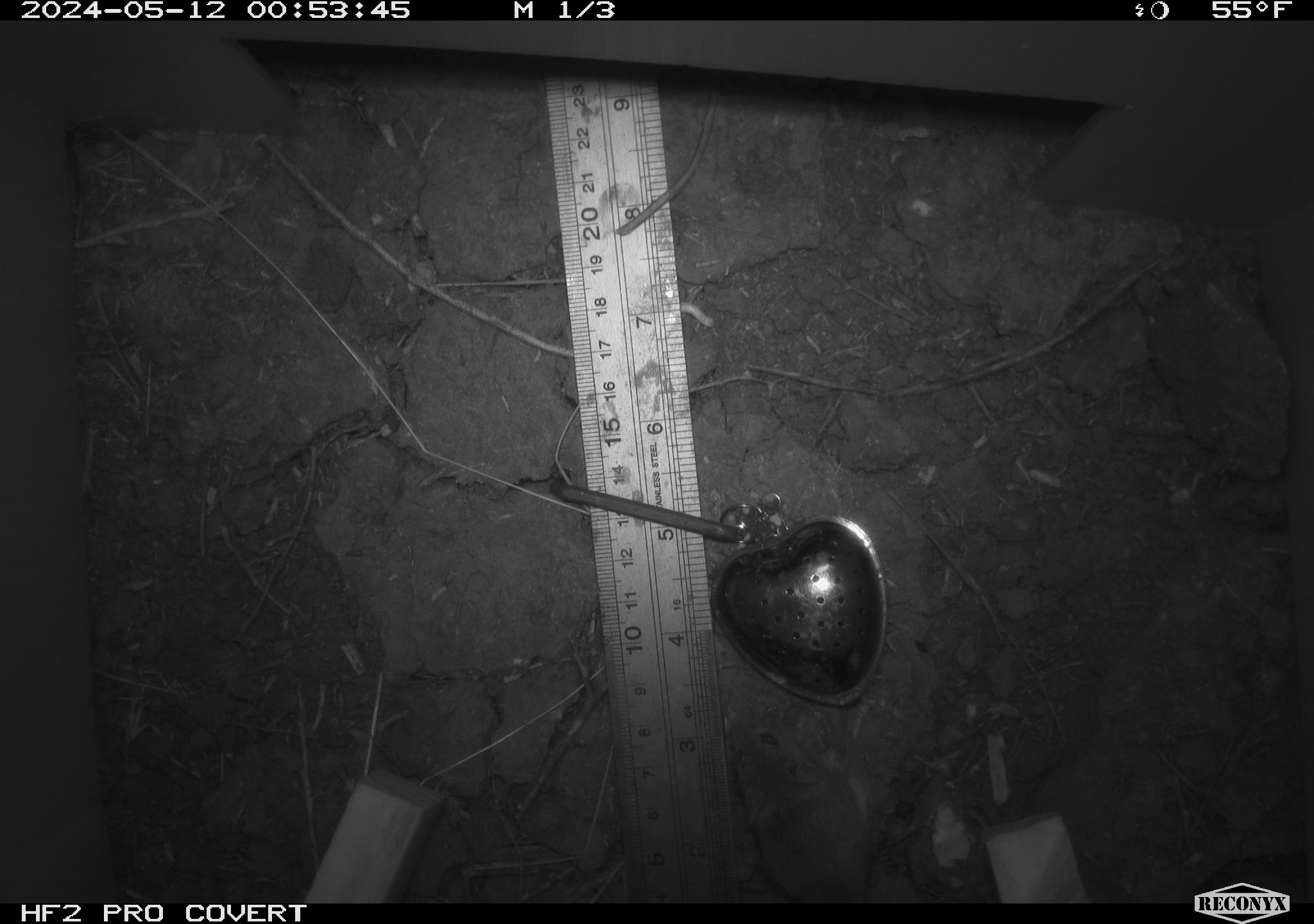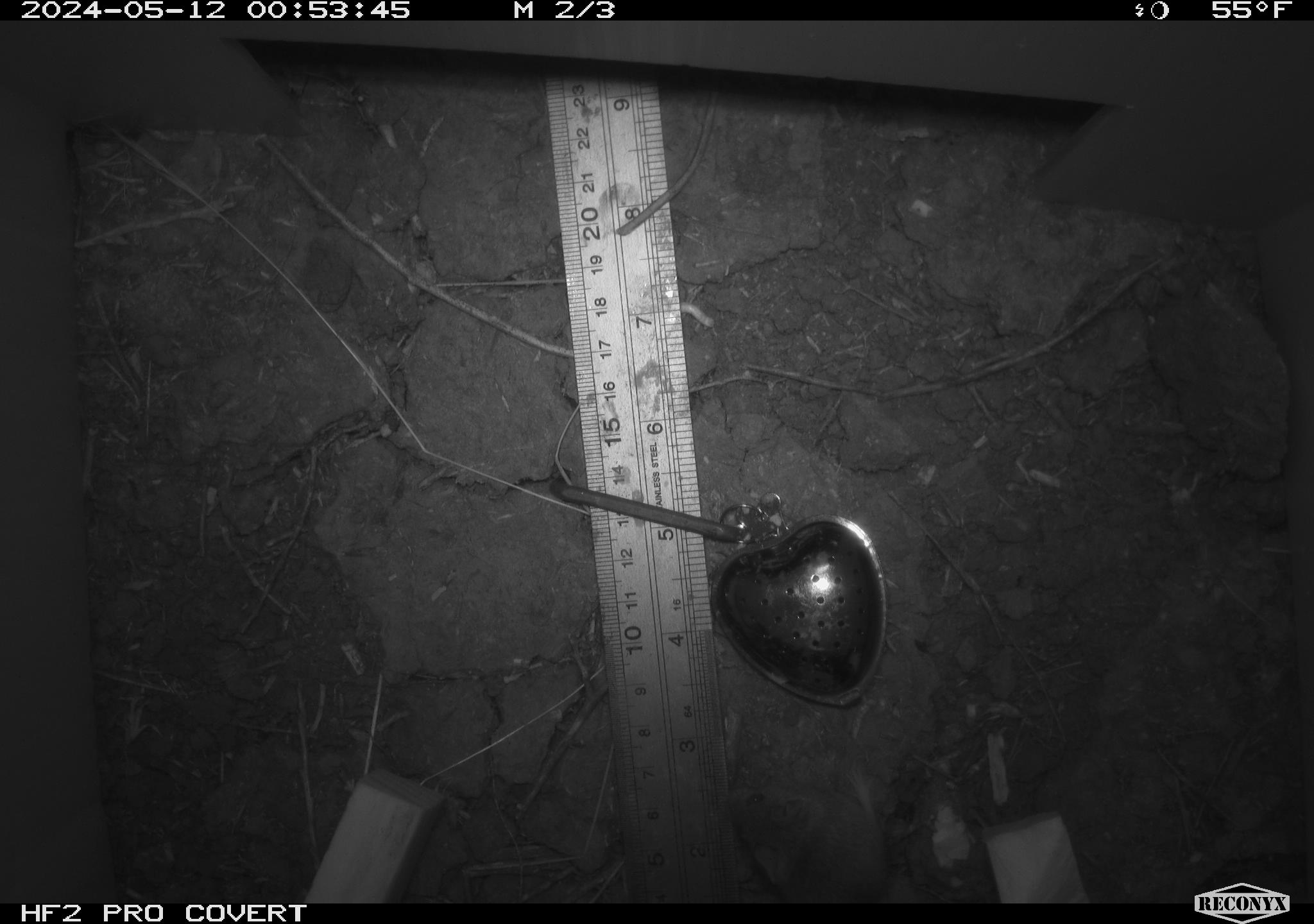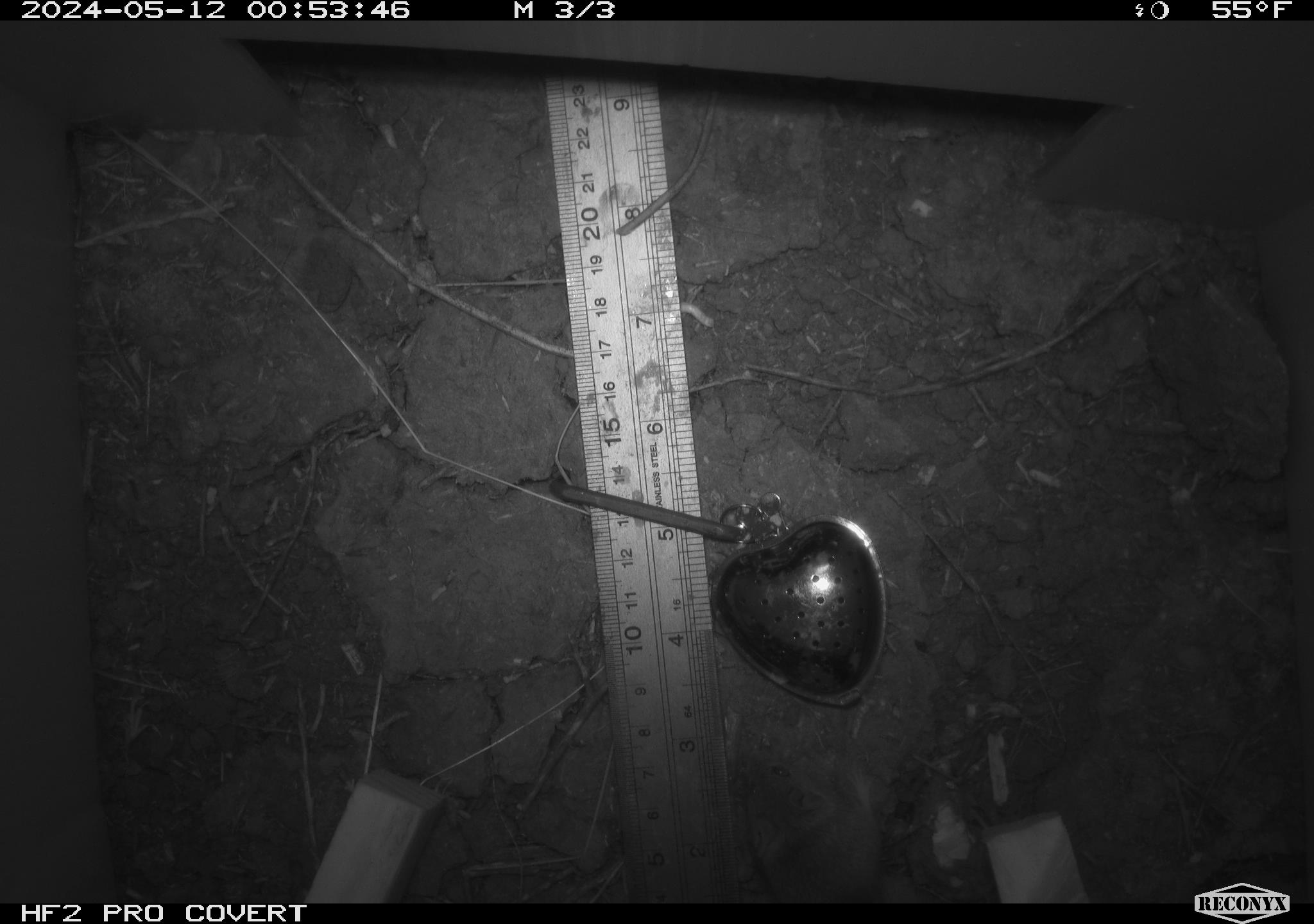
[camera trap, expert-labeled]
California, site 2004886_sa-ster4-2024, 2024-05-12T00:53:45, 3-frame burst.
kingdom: Animalia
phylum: Chordata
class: Mammalia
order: Rodentia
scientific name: Rodentia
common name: mouse species